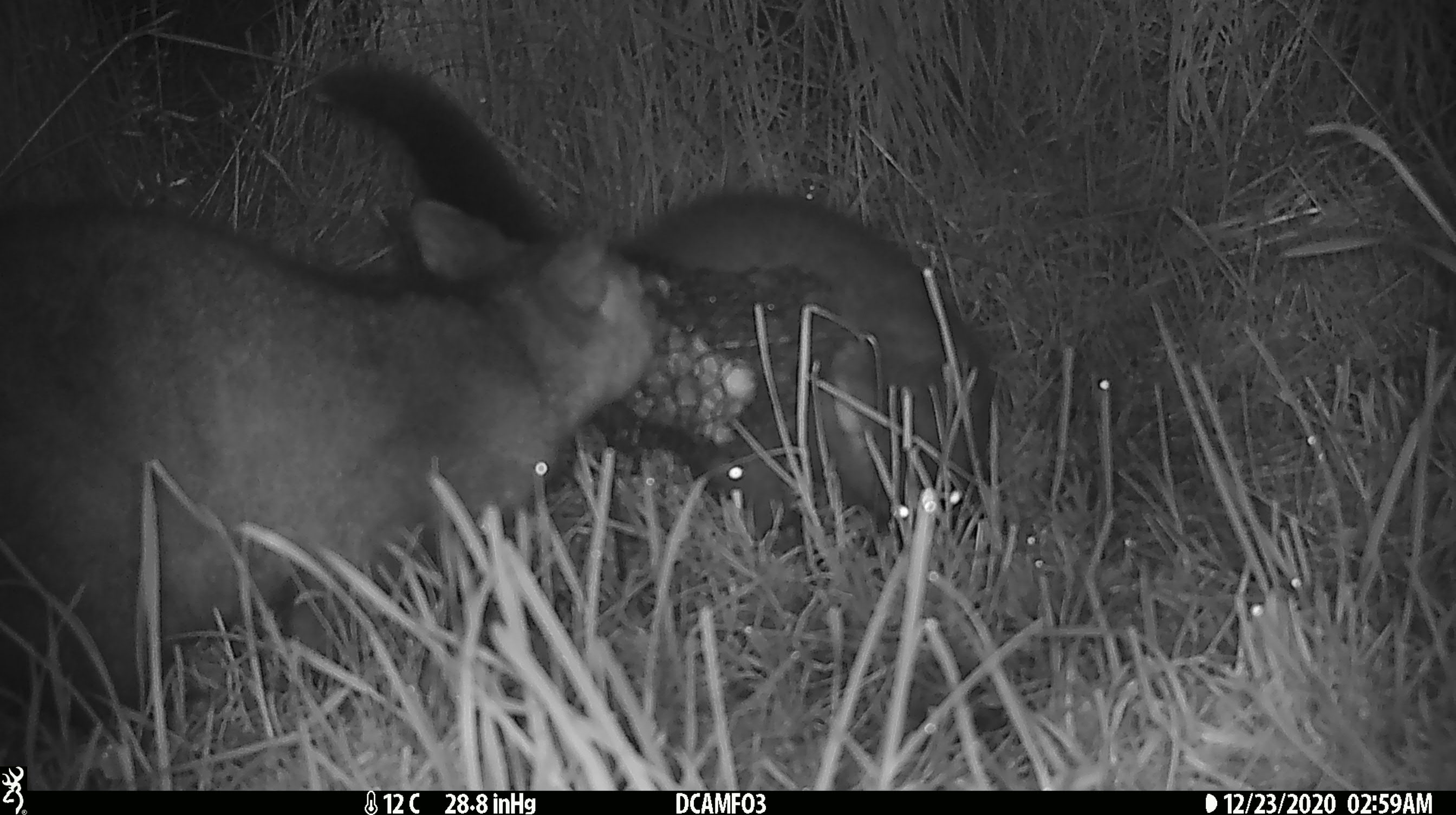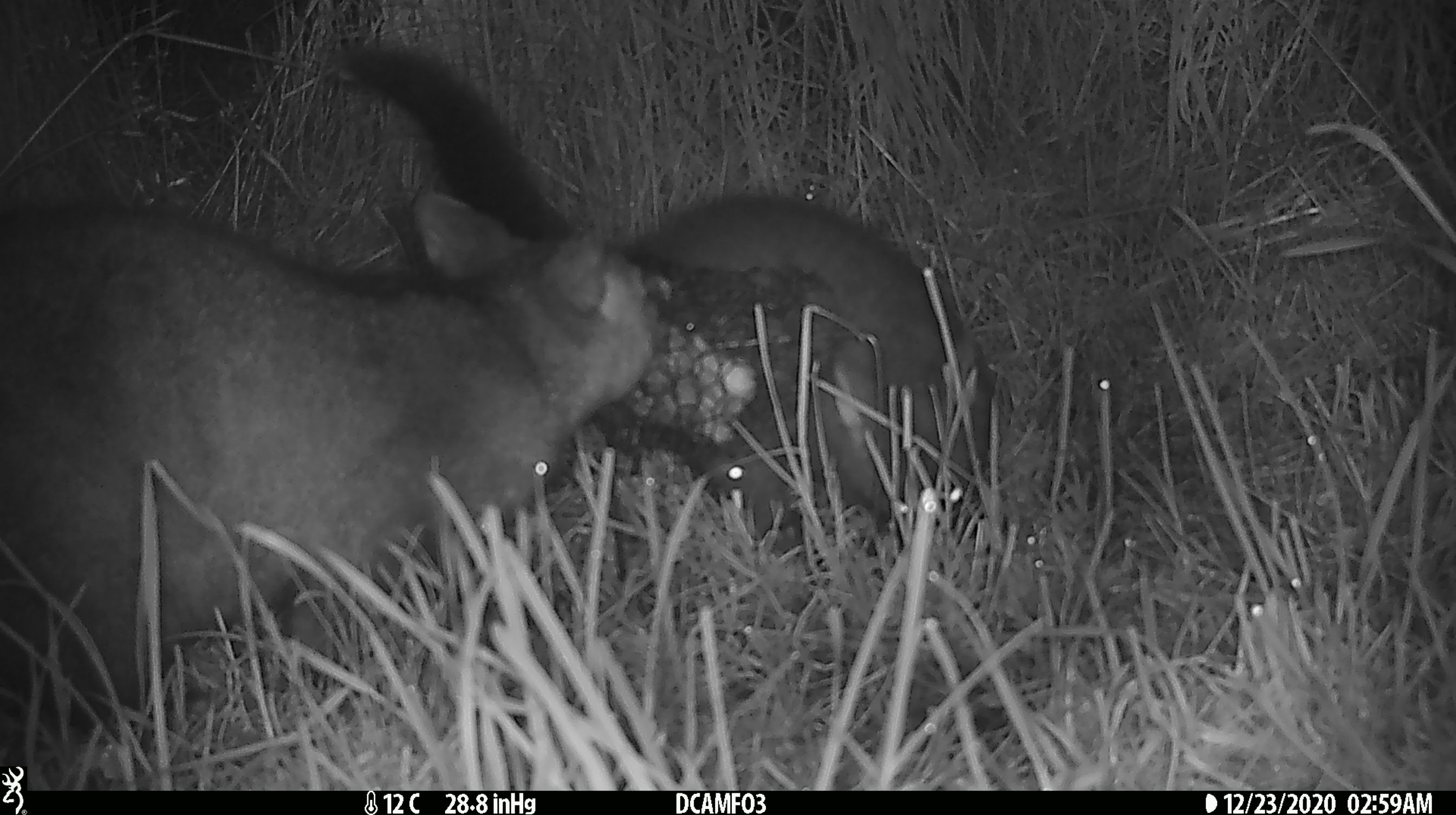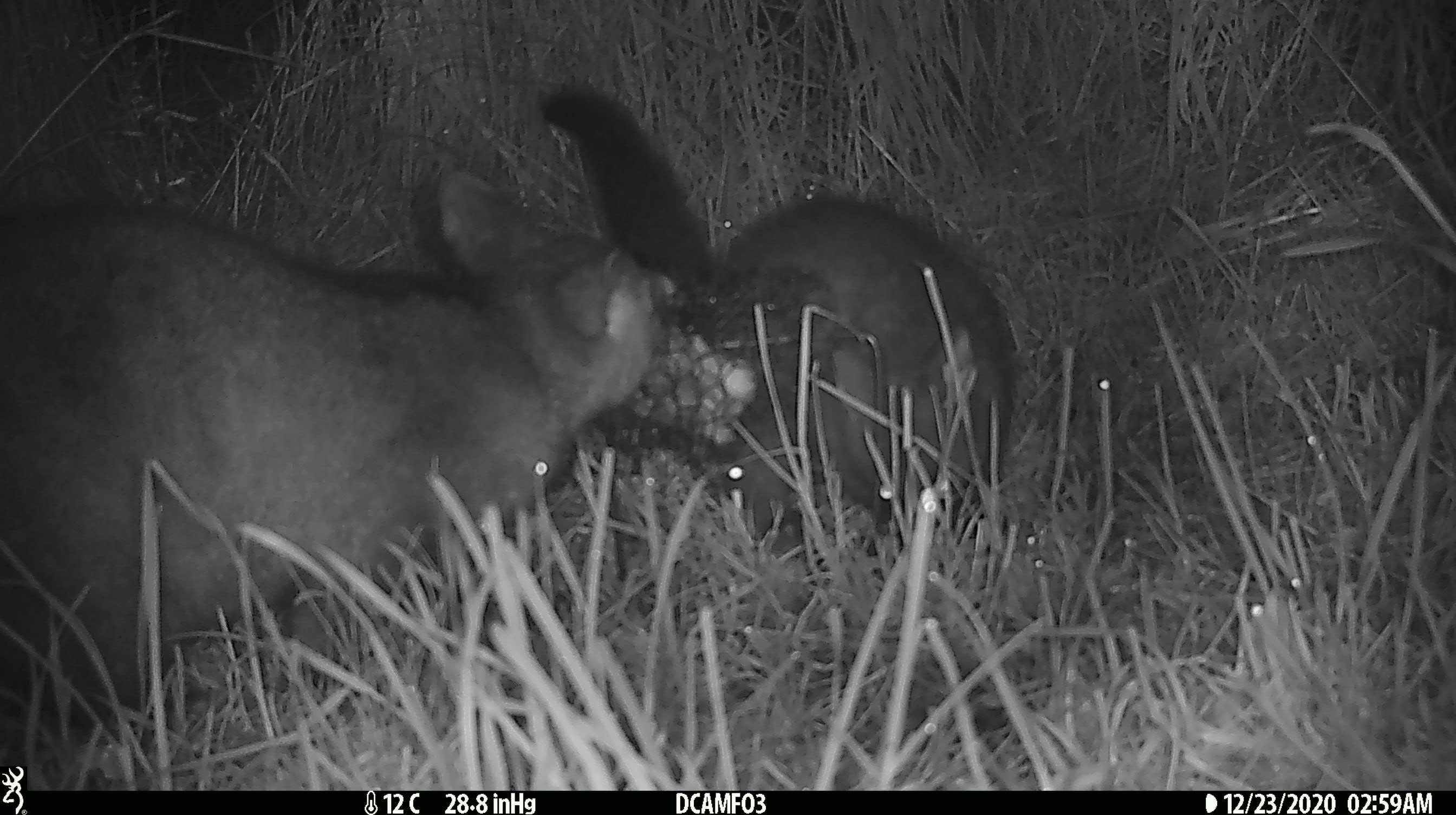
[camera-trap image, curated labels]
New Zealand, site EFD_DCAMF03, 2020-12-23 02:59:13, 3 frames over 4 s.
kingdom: Animalia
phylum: Chordata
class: Mammalia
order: Diprotodontia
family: Phalangeridae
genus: Trichosurus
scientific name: Trichosurus vulpecula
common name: common brushtail possum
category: possum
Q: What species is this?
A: Possum (common brushtail possum) (Trichosurus vulpecula).